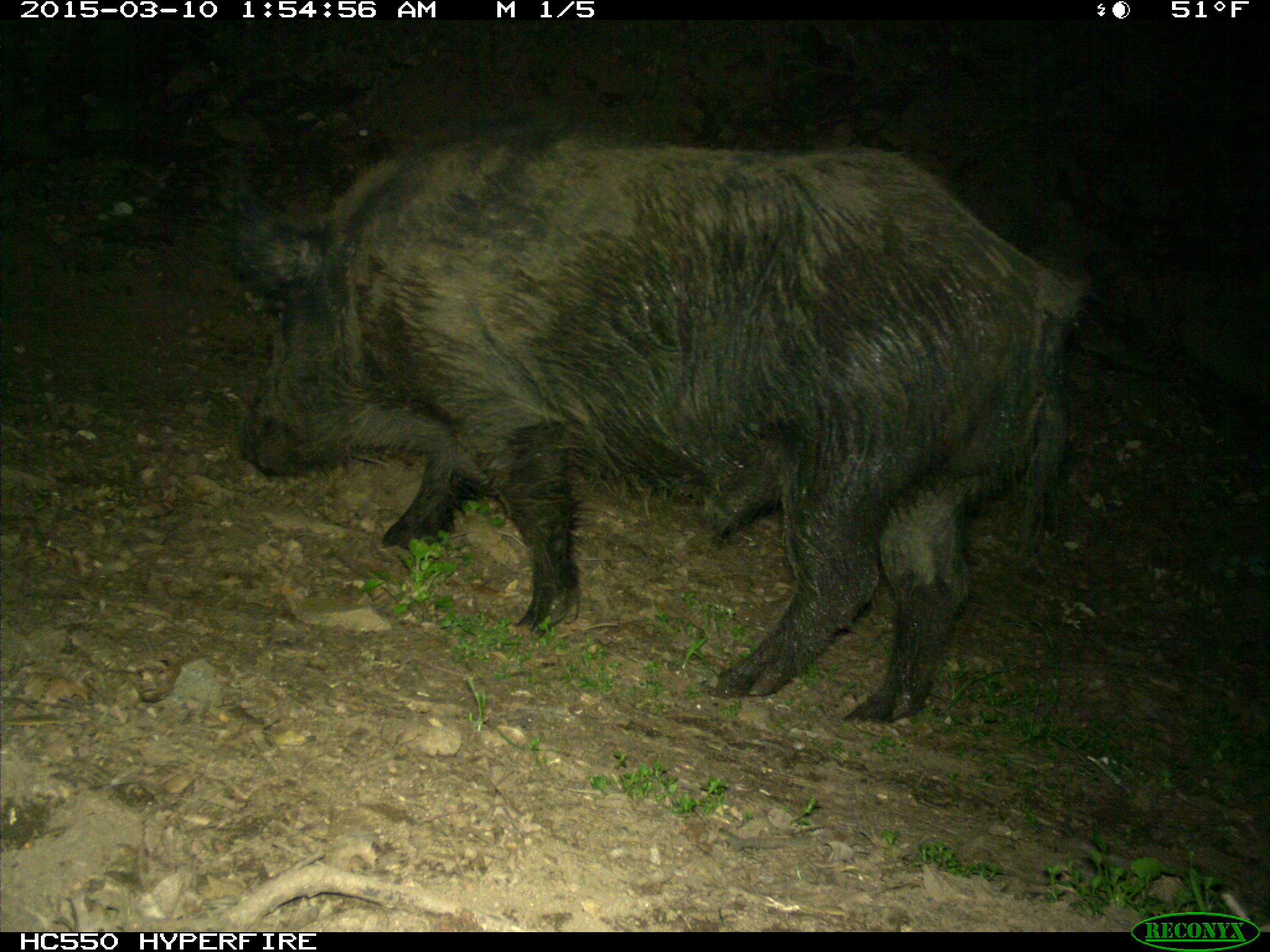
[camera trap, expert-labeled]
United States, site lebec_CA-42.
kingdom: Animalia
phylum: Chordata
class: Mammalia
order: Artiodactyla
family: Suidae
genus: Sus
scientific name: Sus scrofa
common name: wild boar